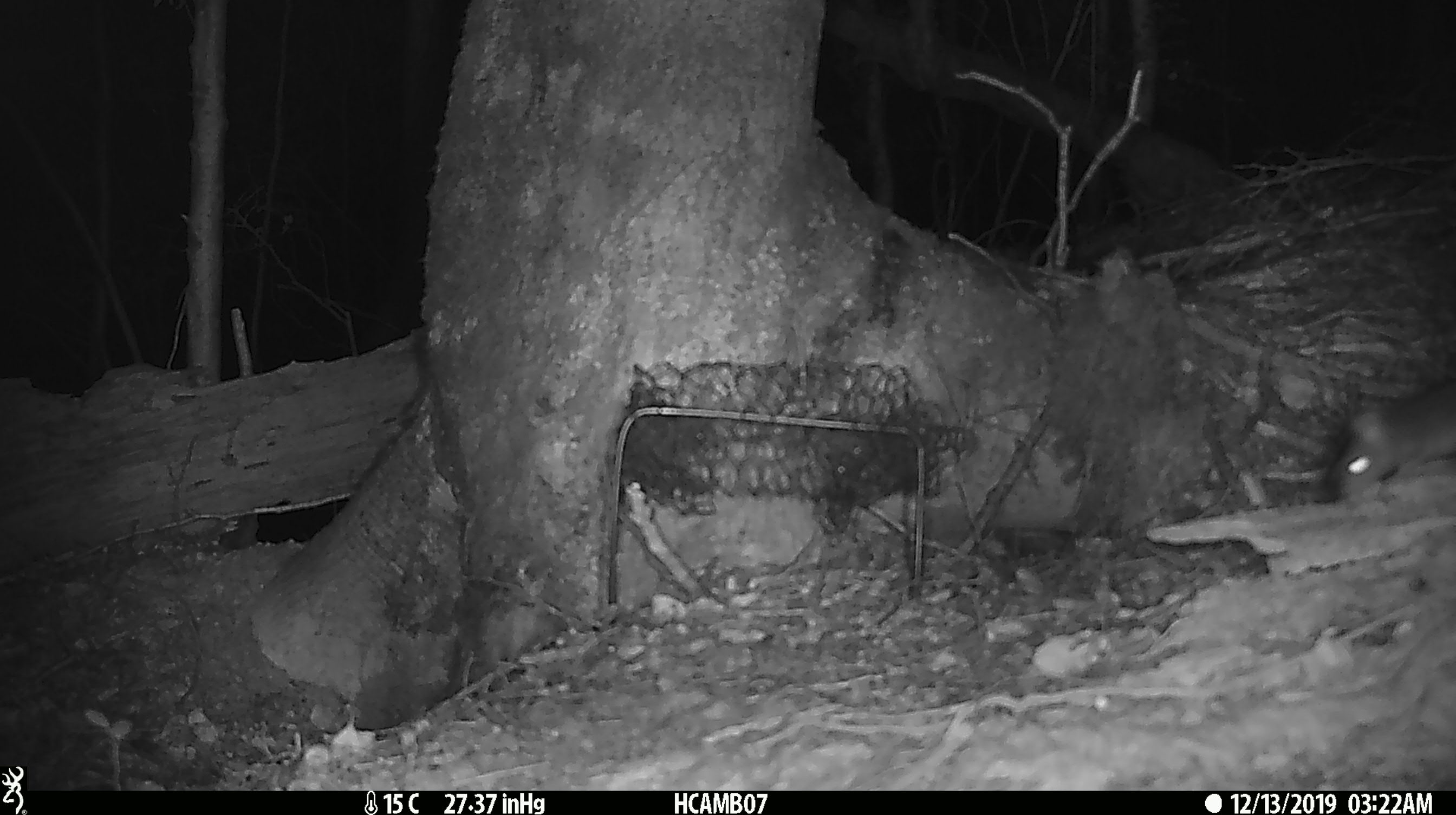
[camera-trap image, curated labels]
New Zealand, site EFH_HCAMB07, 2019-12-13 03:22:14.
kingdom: Animalia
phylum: Chordata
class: Mammalia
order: Rodentia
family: Muridae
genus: Mus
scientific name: Mus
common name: mouse